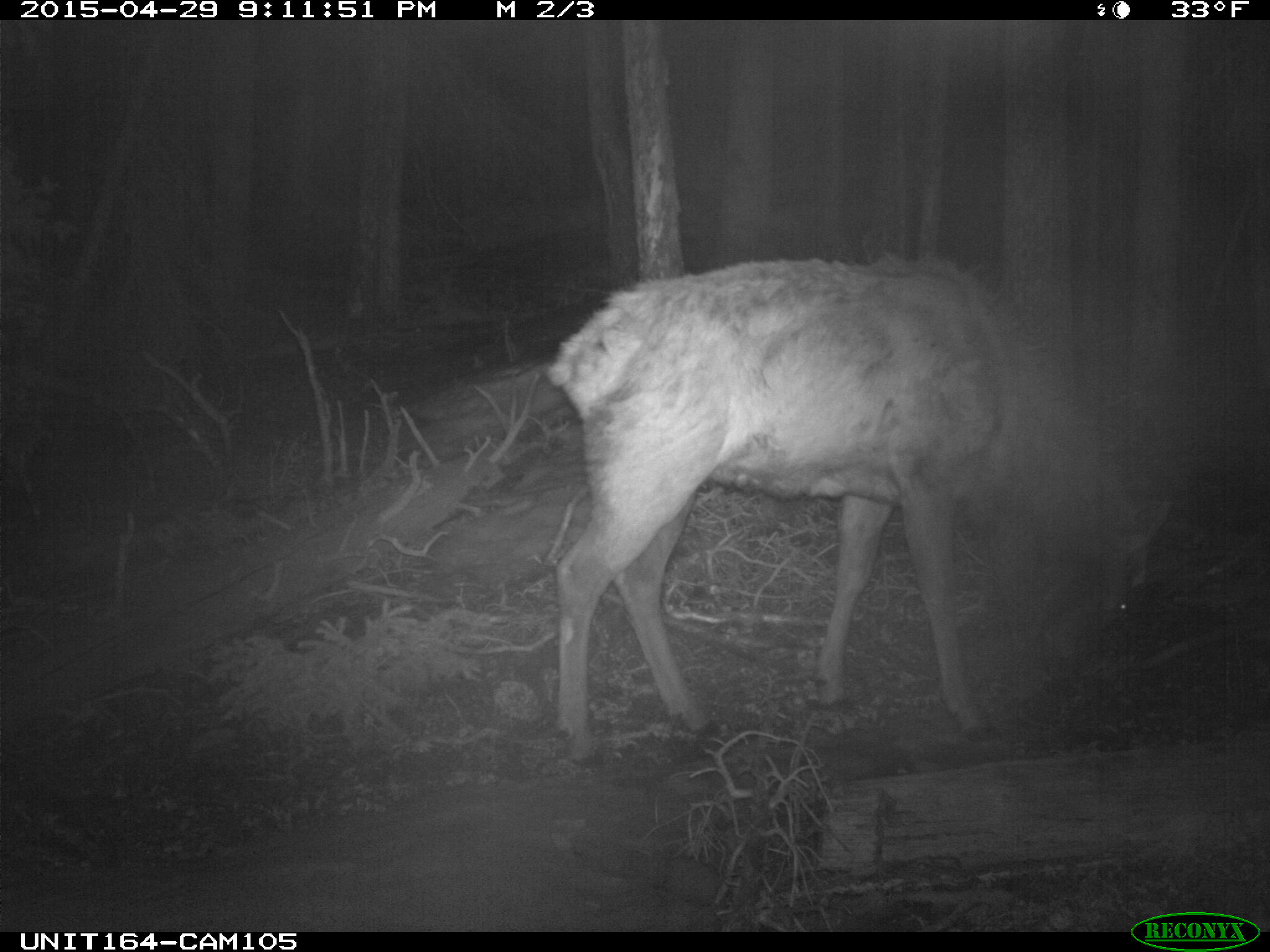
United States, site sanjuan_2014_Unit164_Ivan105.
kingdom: Animalia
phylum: Chordata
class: Mammalia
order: Artiodactyla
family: Cervidae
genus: Cervus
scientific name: Cervus elaphus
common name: red deer